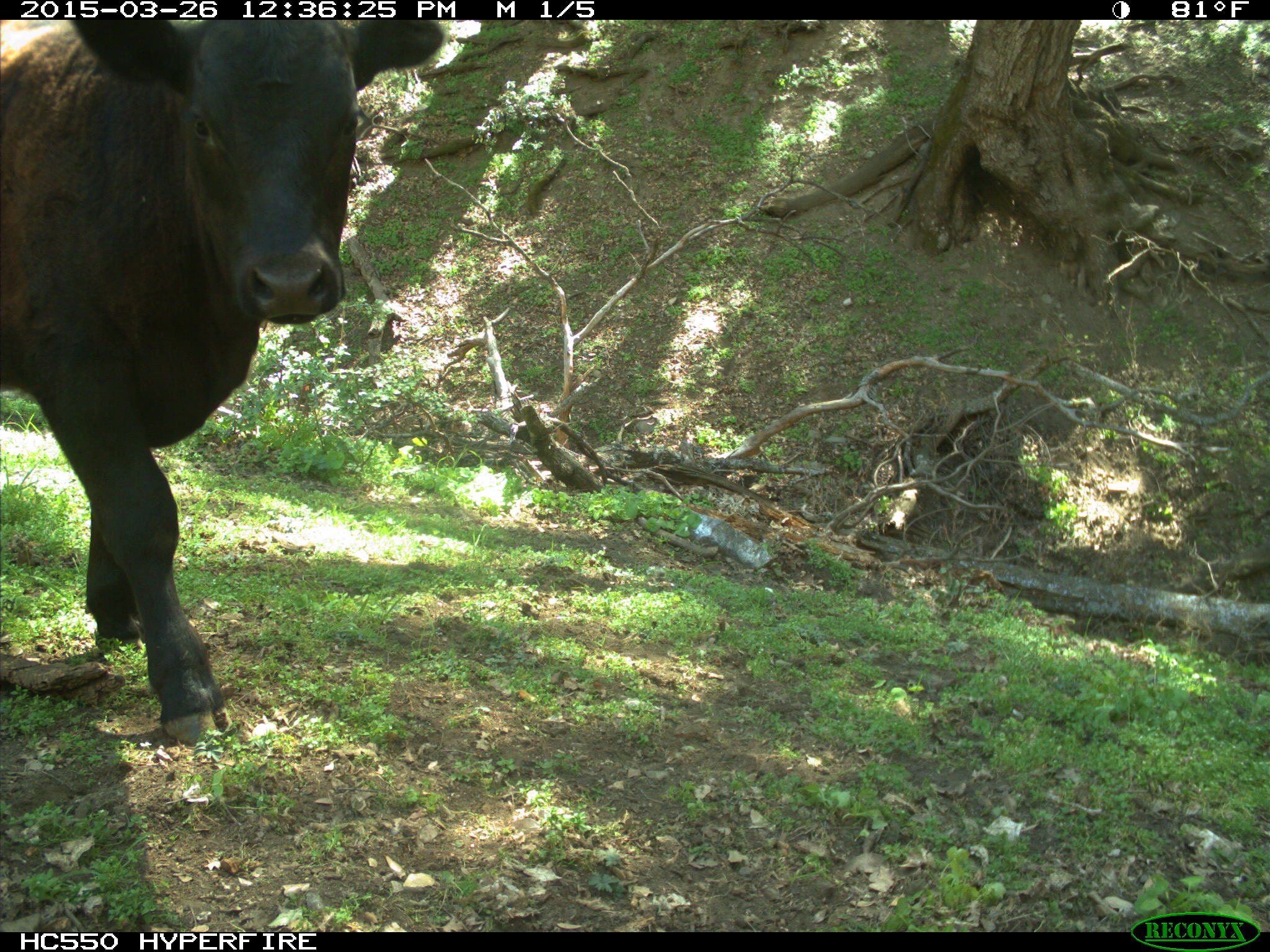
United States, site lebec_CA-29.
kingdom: Animalia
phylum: Chordata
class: Mammalia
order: Artiodactyla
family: Bovidae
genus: Bos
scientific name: Bos taurus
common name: domestic cow